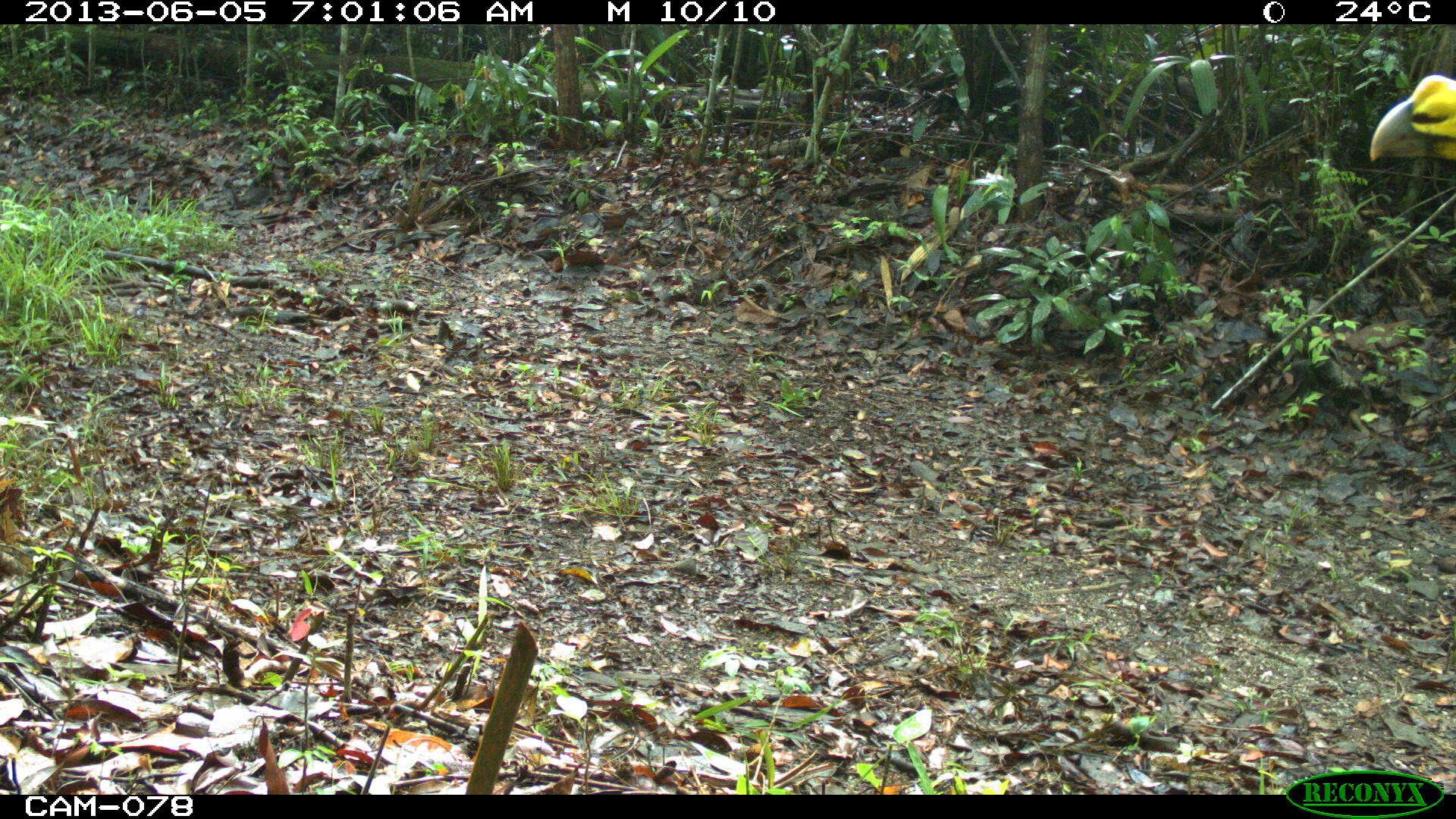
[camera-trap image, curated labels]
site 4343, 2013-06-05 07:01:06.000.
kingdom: Animalia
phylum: Chordata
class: Aves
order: Galliformes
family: Cracidae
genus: Crax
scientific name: Crax rubra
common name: great curassow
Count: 1.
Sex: male.